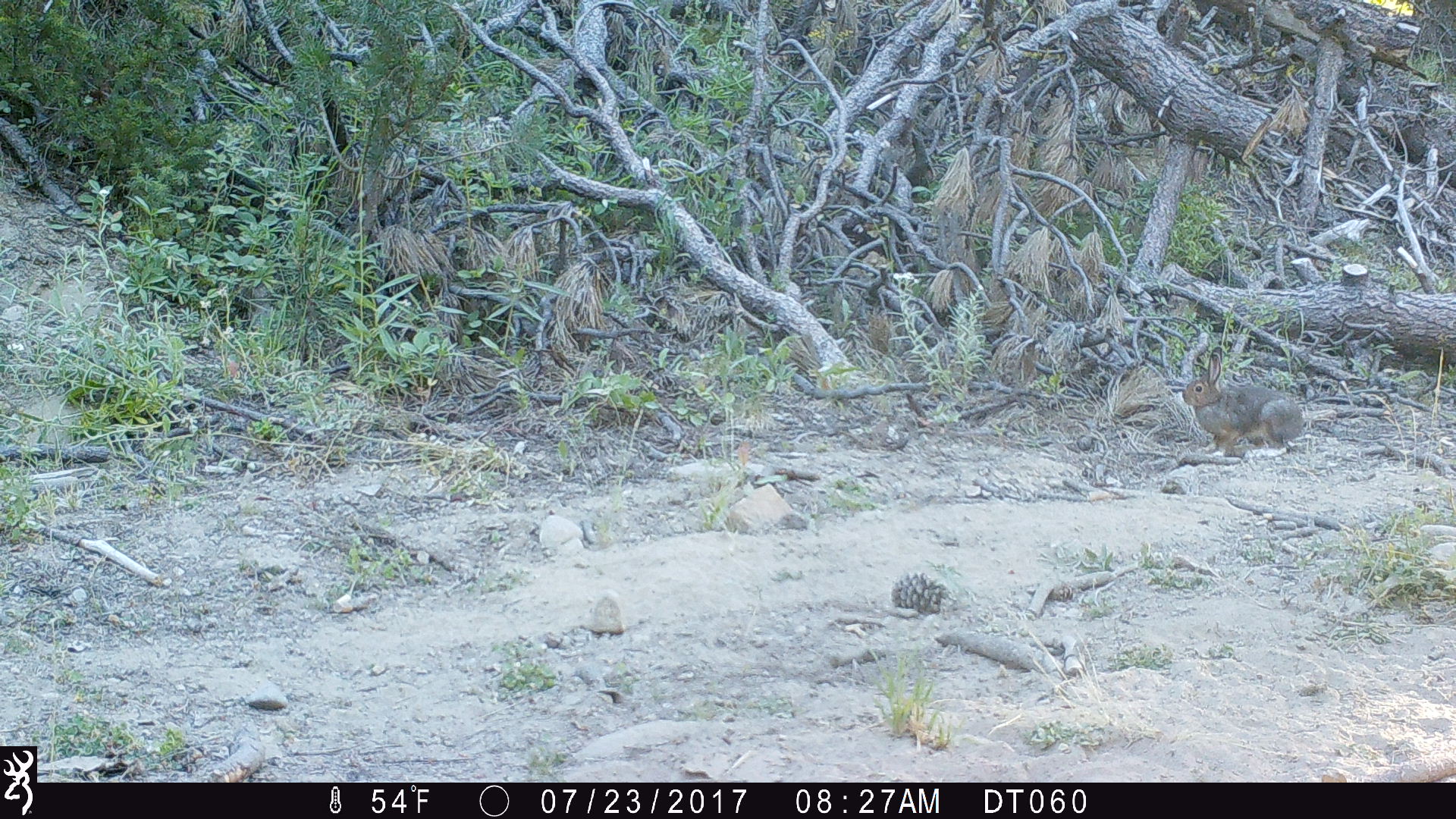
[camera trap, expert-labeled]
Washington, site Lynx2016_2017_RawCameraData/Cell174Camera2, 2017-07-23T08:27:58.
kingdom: Animalia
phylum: Chordata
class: Mammalia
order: Lagomorpha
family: Leporidae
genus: Lepus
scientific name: Lepus americanus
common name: snowshoe hare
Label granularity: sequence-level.